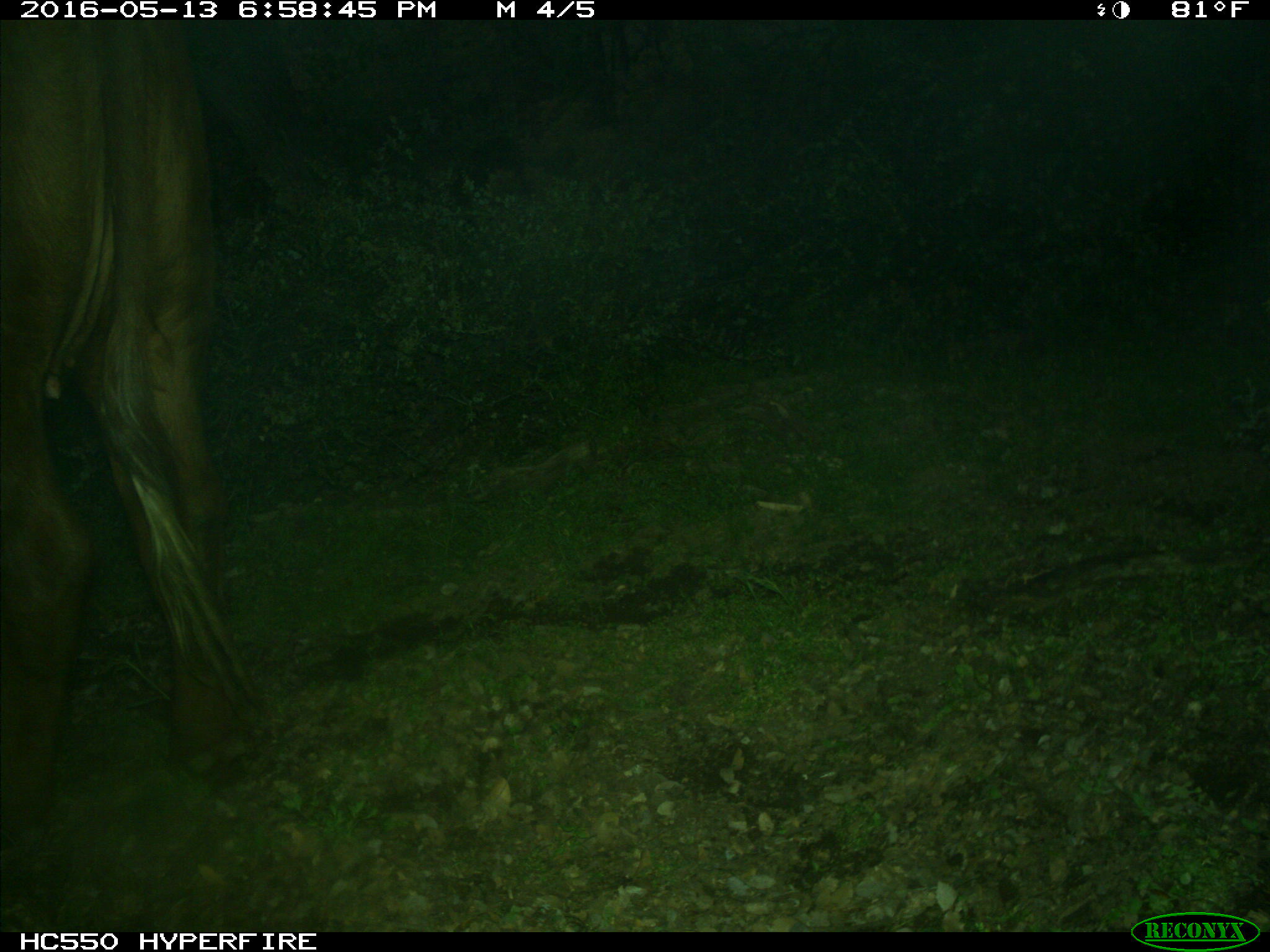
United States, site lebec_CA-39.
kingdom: Animalia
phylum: Chordata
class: Mammalia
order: Artiodactyla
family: Bovidae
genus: Bos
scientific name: Bos taurus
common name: domestic cow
Bos taurus (domestic cow).